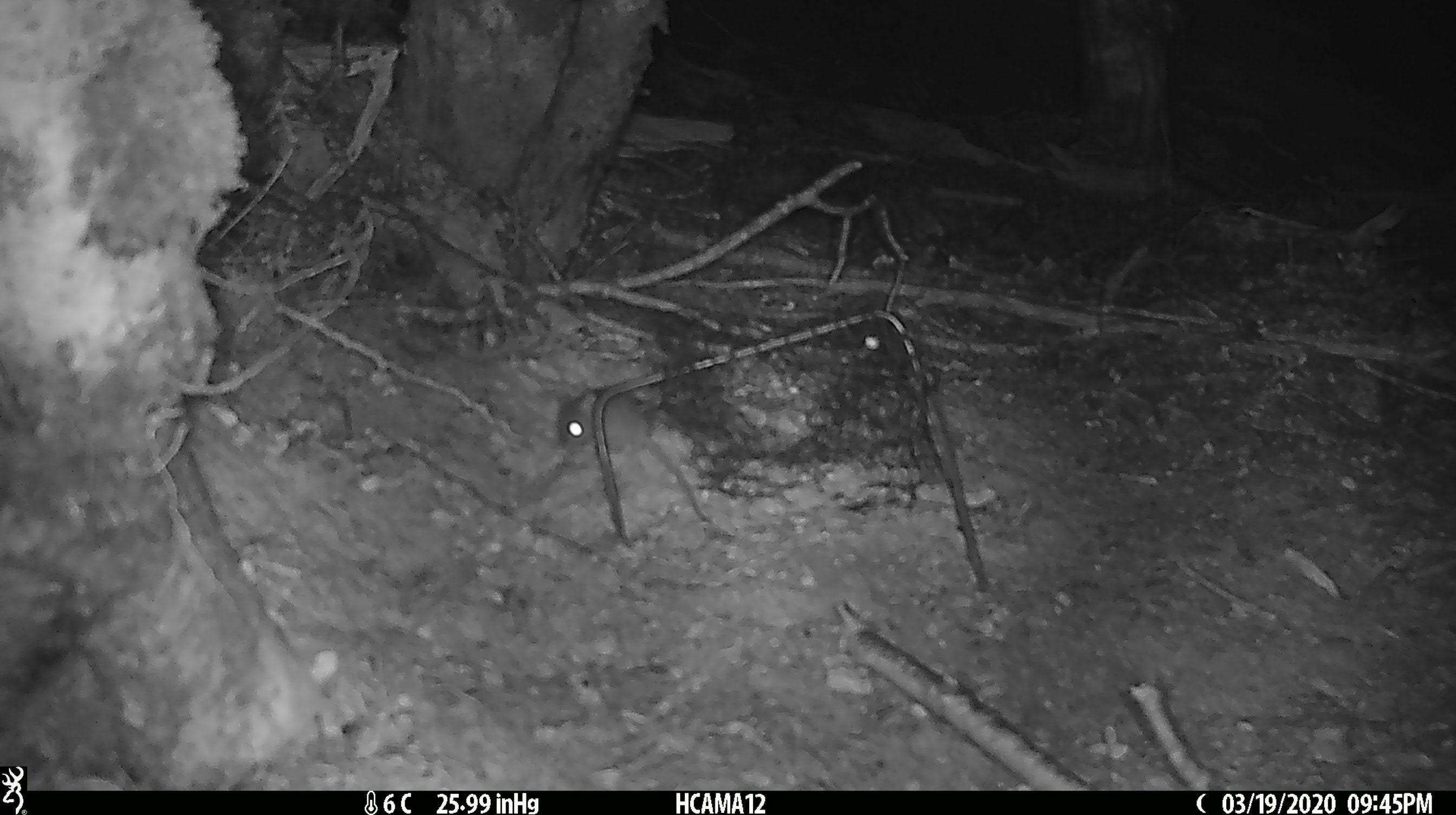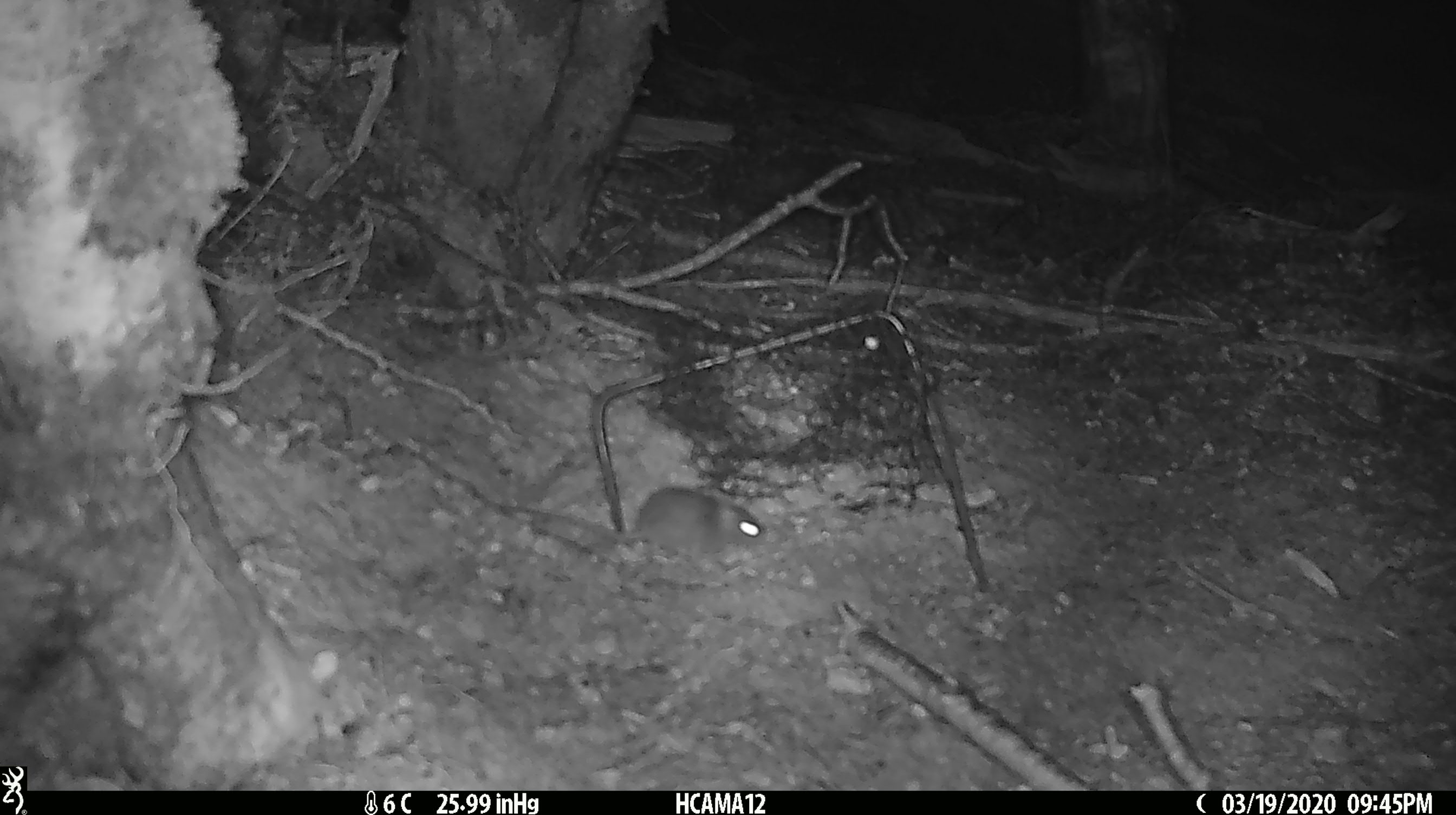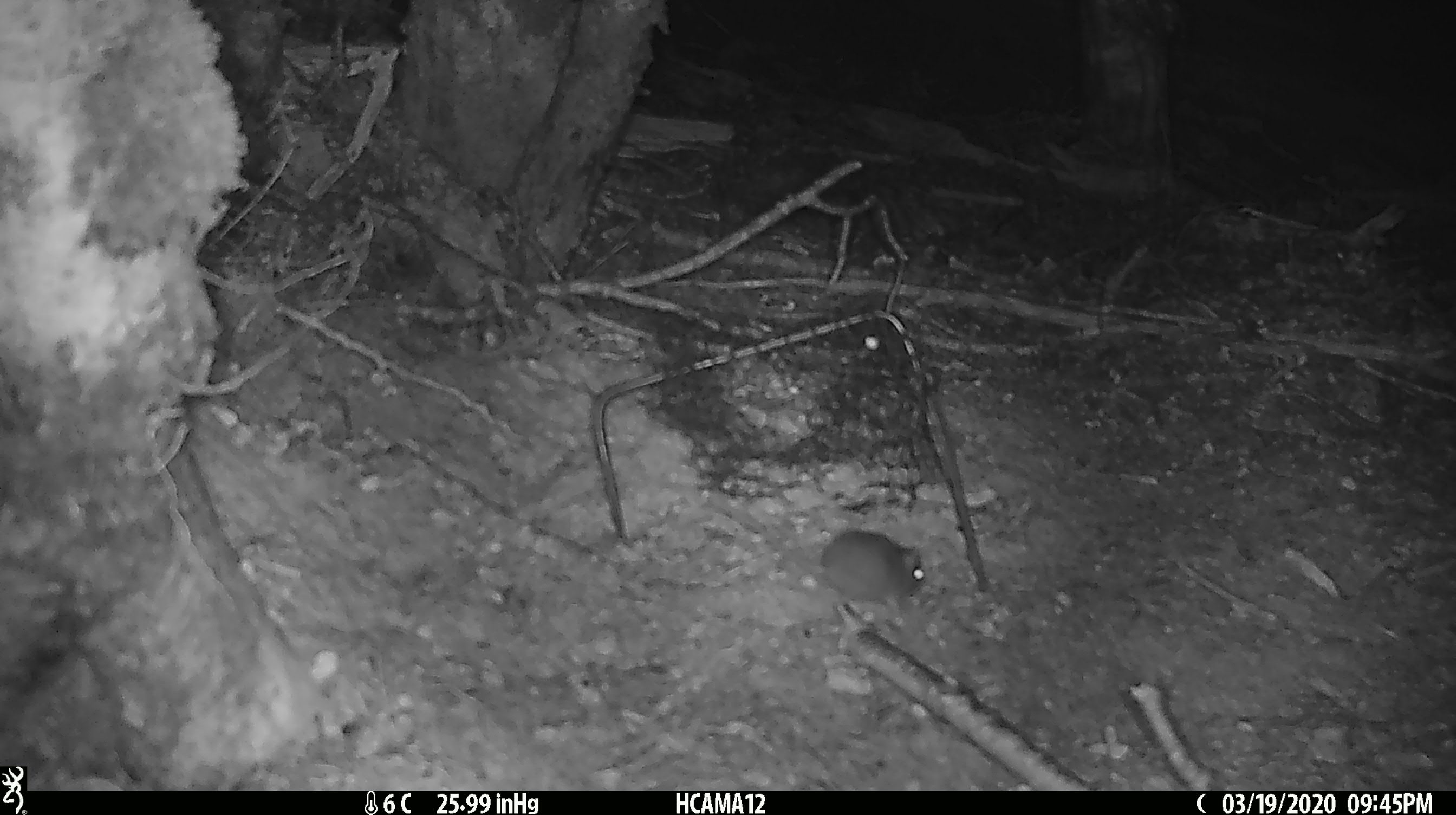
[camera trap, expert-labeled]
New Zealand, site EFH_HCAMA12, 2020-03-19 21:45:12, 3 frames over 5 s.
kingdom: Animalia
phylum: Chordata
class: Mammalia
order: Rodentia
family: Muridae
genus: Mus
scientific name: Mus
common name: mouse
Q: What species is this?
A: Mouse (Mus).